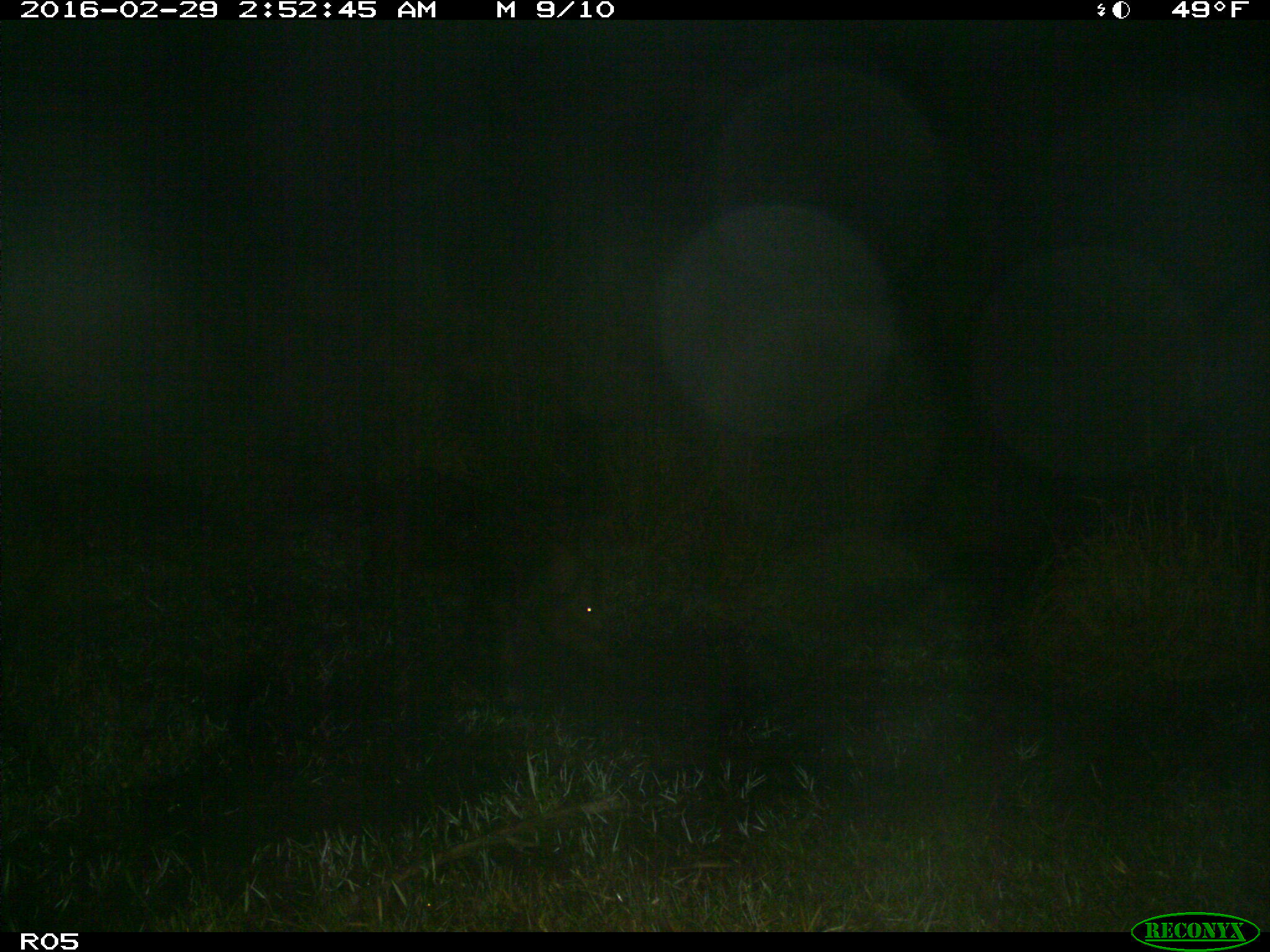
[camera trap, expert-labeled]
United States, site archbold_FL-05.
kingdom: Animalia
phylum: Chordata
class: Mammalia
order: Artiodactyla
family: Suidae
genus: Sus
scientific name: Sus scrofa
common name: wild boar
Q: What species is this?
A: Sus scrofa (wild boar).